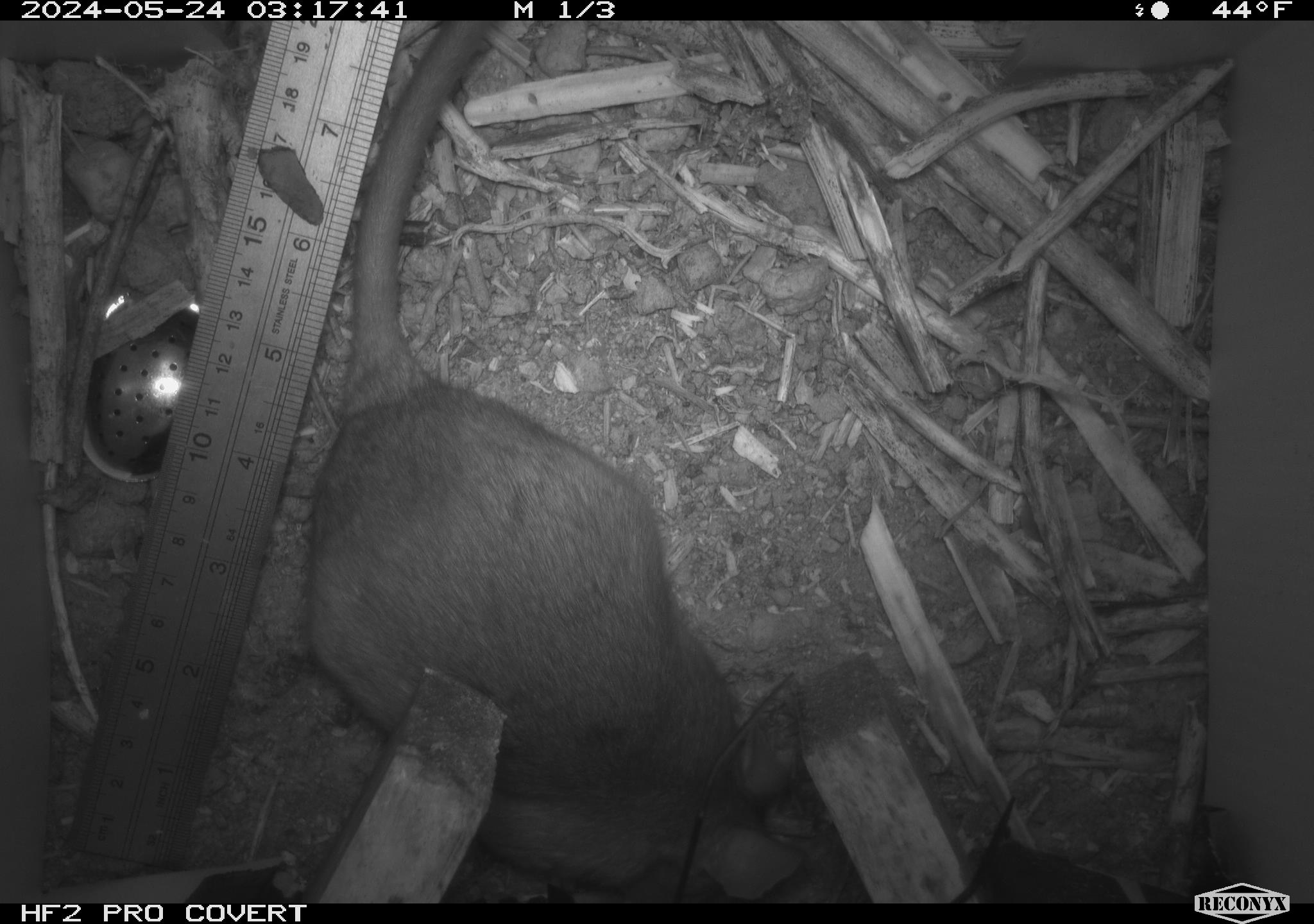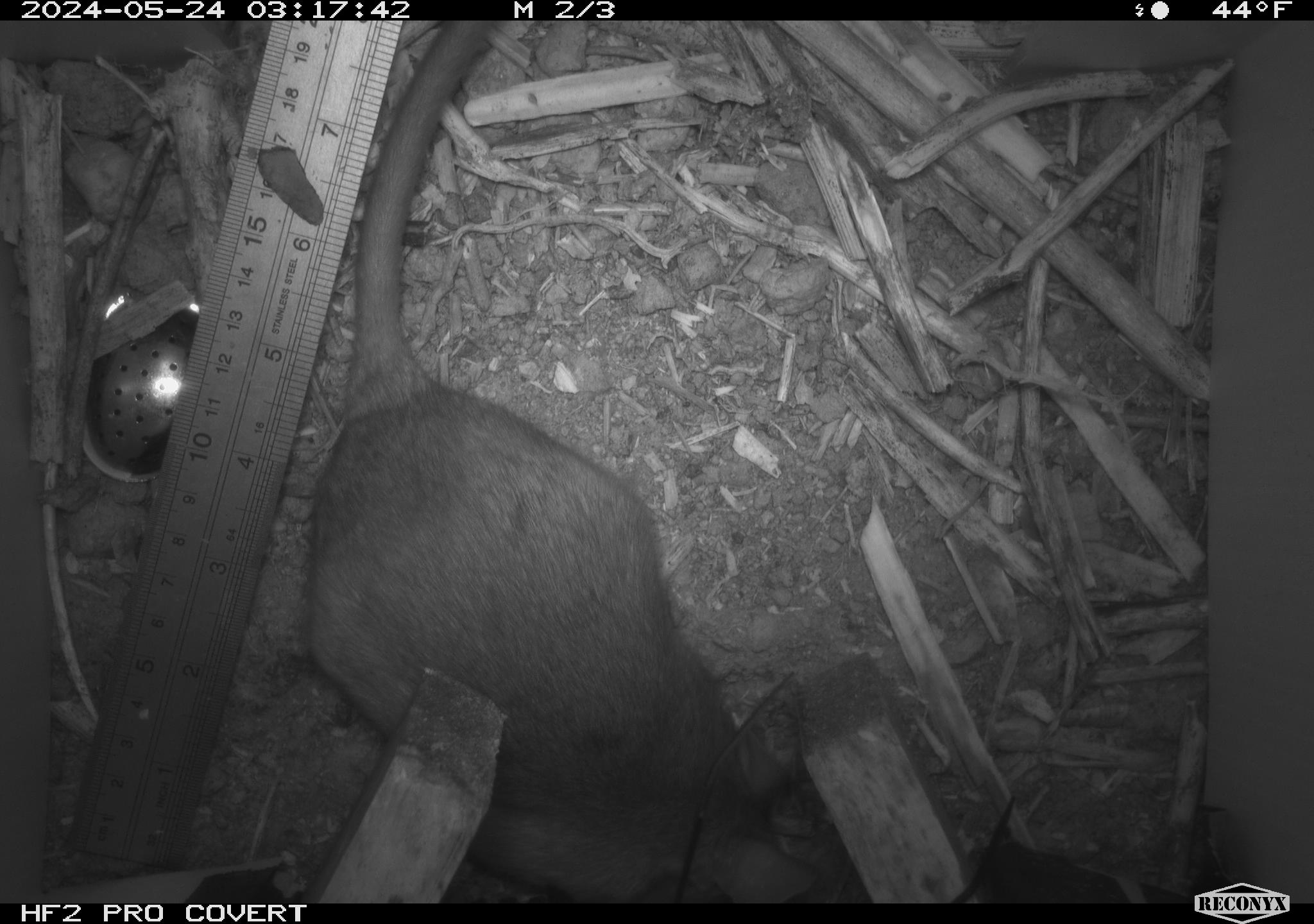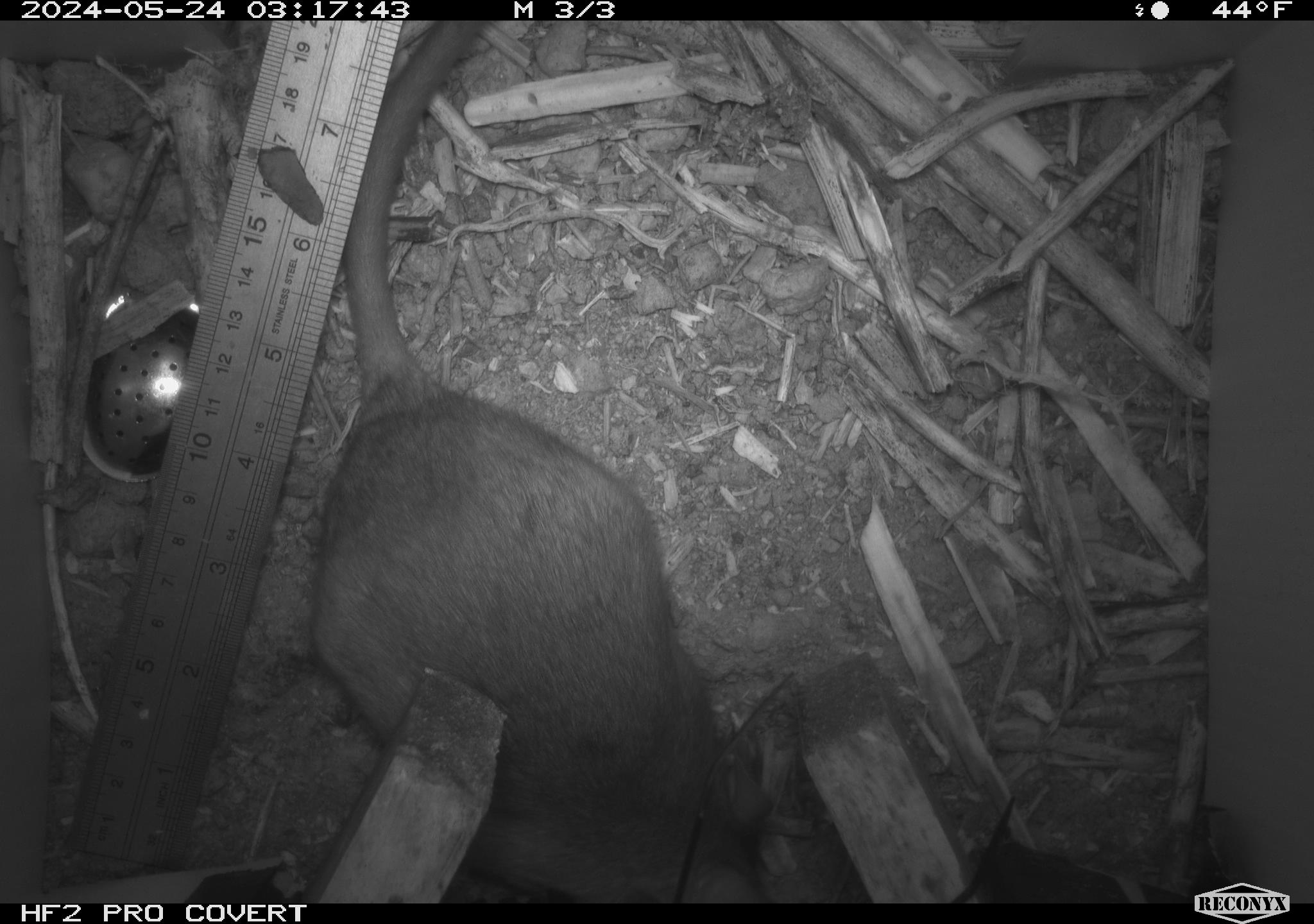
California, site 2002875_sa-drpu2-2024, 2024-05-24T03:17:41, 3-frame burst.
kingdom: Animalia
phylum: Chordata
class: Mammalia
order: Rodentia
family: Cricetidae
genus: Neotoma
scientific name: Neotoma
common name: pack rat or woodrat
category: neotoma species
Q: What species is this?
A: Neotoma species (pack rat or woodrat) (Neotoma).